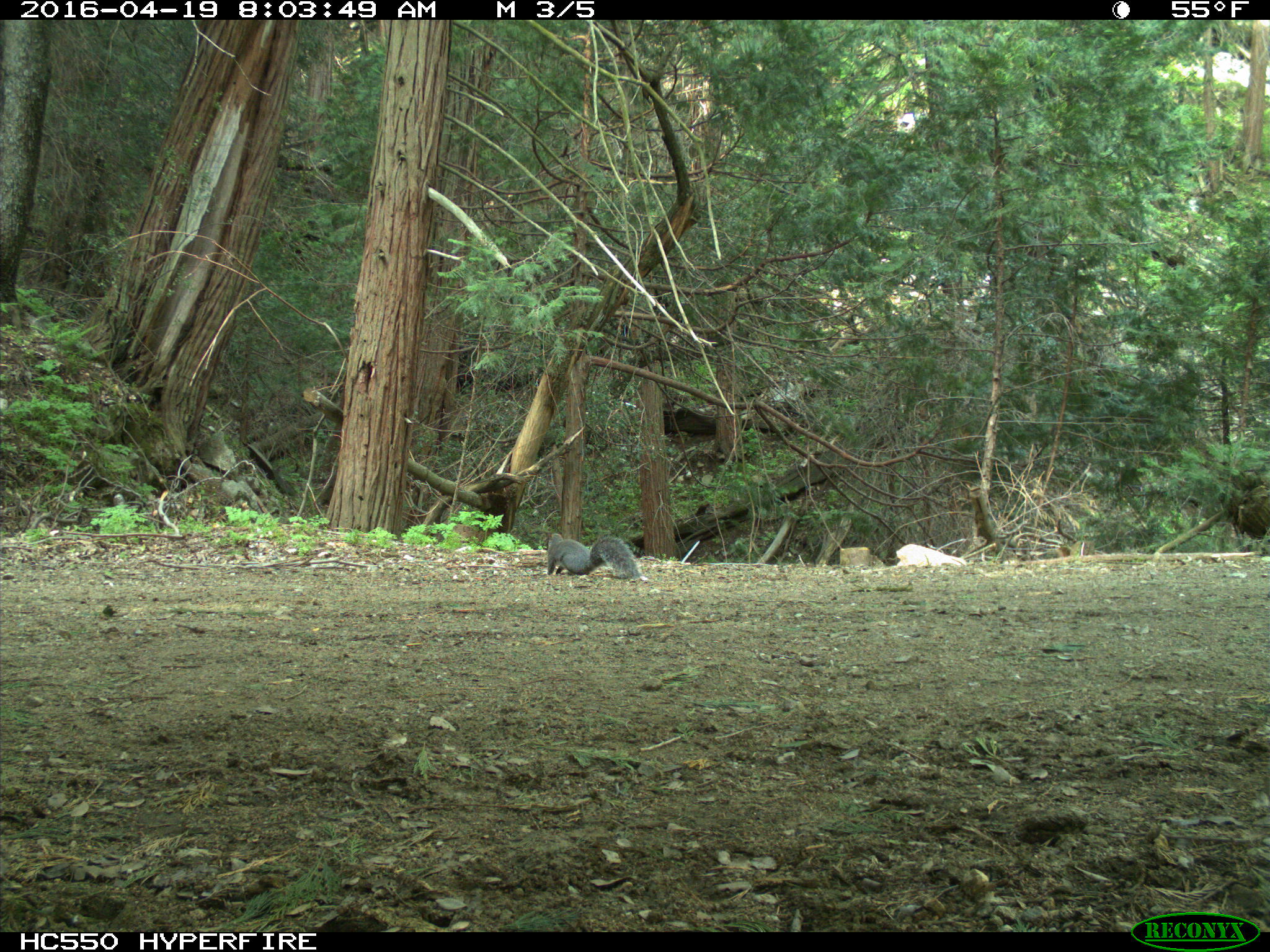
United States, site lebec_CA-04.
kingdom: Animalia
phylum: Chordata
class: Mammalia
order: Rodentia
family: Sciuridae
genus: Sciurus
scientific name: Sciurus carolinensis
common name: eastern gray squirrel